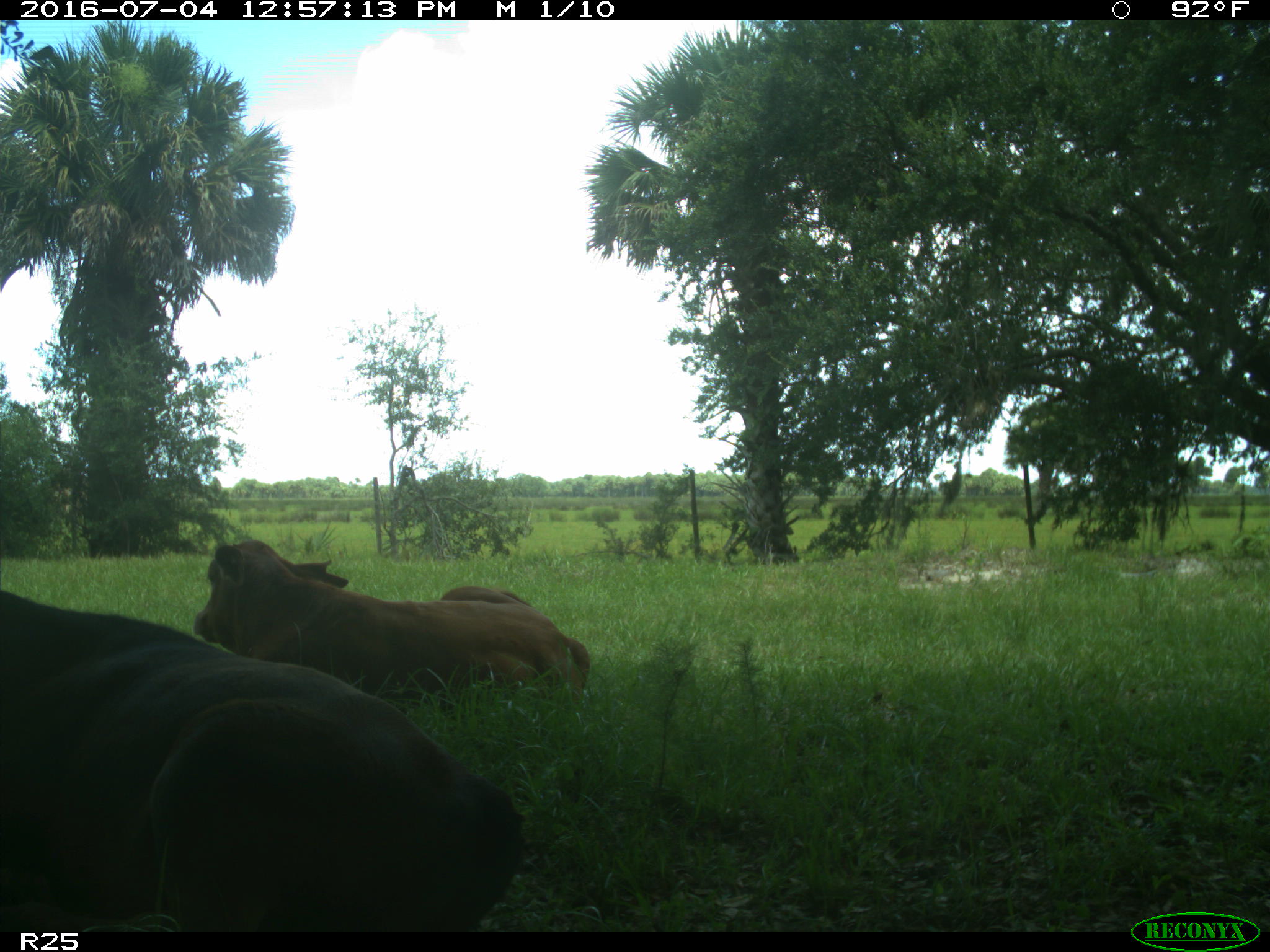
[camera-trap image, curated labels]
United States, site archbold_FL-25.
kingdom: Animalia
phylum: Chordata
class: Mammalia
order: Artiodactyla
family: Bovidae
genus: Bos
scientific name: Bos taurus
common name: domestic cow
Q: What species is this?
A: Bos taurus (domestic cow).